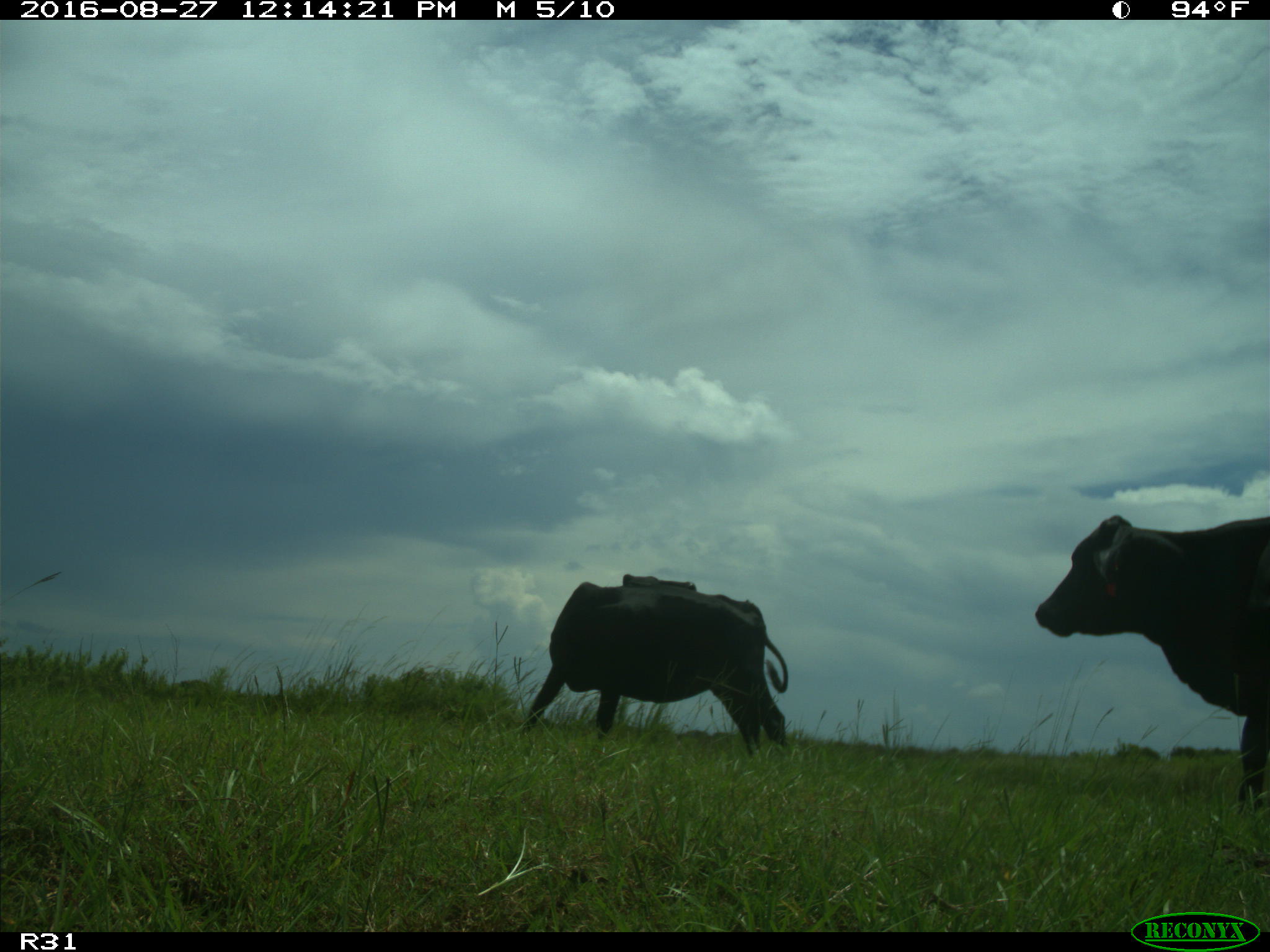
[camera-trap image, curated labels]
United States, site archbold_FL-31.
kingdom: Animalia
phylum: Chordata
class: Mammalia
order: Artiodactyla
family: Bovidae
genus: Bos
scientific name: Bos taurus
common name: domestic cow